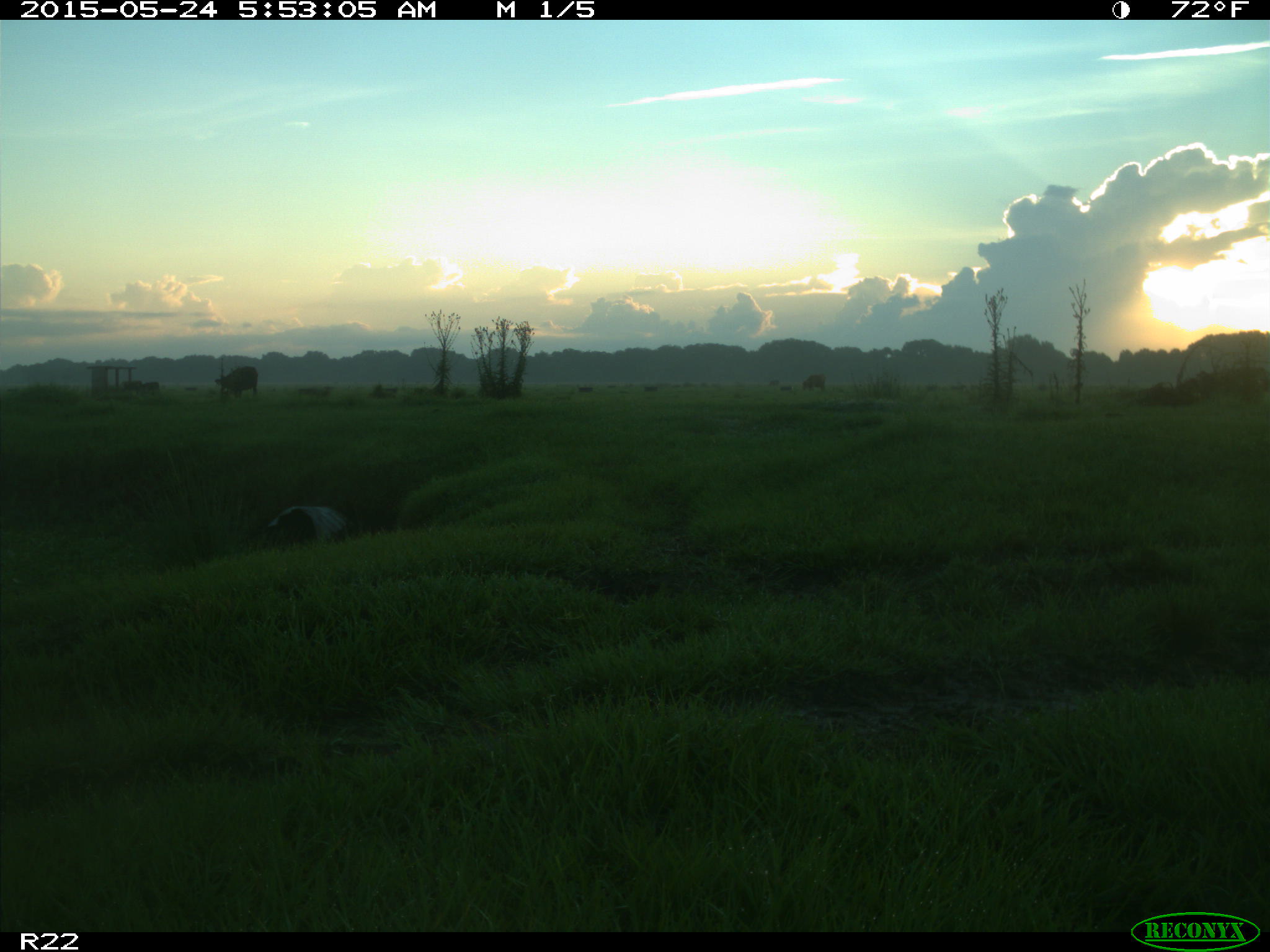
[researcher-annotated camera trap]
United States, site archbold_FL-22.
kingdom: Animalia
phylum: Chordata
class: Mammalia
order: Artiodactyla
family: Bovidae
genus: Bos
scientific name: Bos taurus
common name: domestic cow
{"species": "Bos taurus (domestic cow)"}